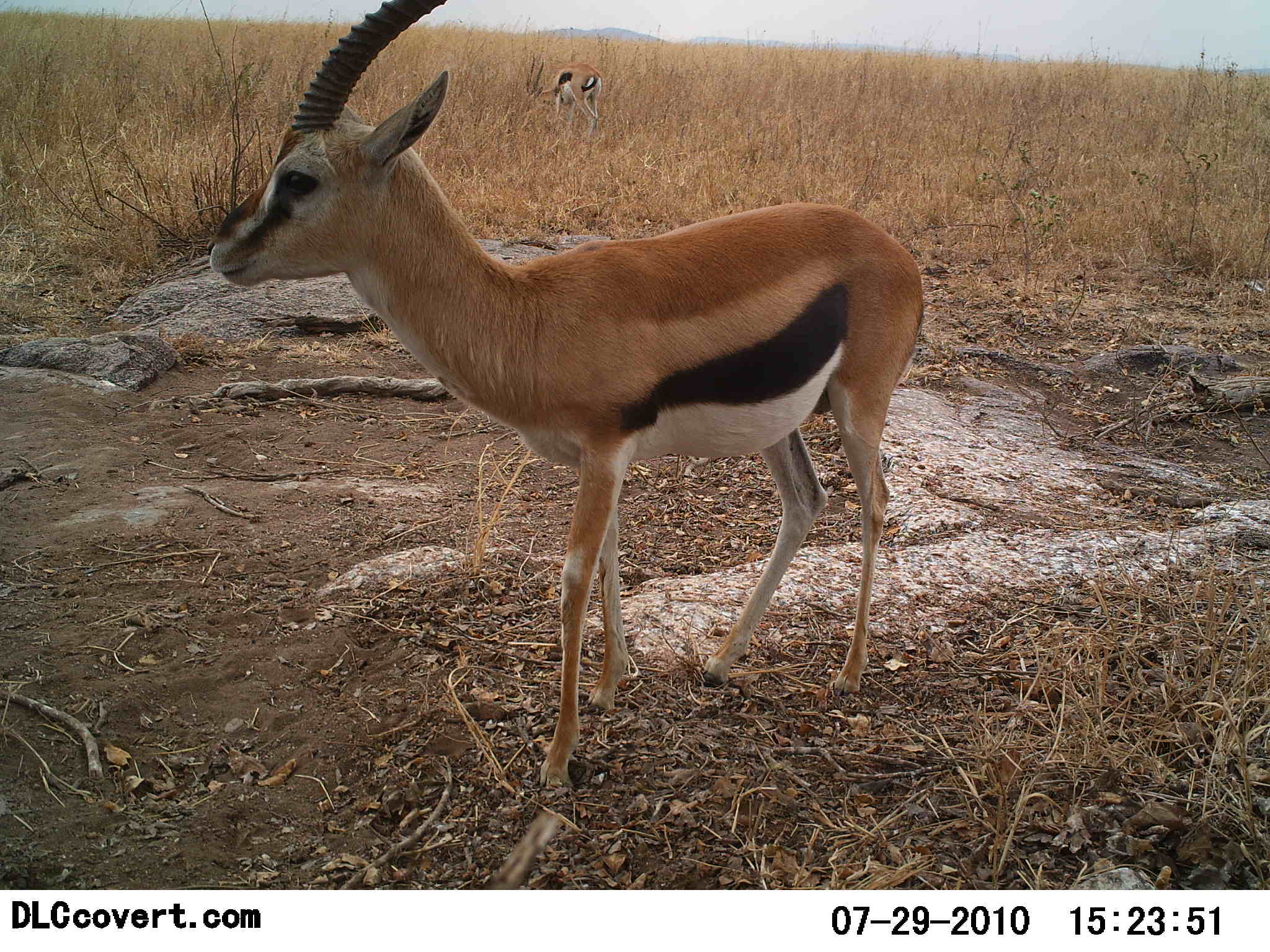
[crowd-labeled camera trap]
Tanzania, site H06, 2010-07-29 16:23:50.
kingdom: Animalia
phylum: Chordata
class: Mammalia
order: Artiodactyla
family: Bovidae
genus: Eudorcas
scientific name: Eudorcas thomsonii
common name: thomson's gazelle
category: gazellethomsons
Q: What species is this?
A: Gazellethomsons (thomson's gazelle) (Eudorcas thomsonii).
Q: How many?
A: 2.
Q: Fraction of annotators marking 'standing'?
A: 100%.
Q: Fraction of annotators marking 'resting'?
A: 0%.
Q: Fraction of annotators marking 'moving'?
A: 0%.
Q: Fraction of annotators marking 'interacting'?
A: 0%.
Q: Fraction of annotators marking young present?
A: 0%.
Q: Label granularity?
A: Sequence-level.